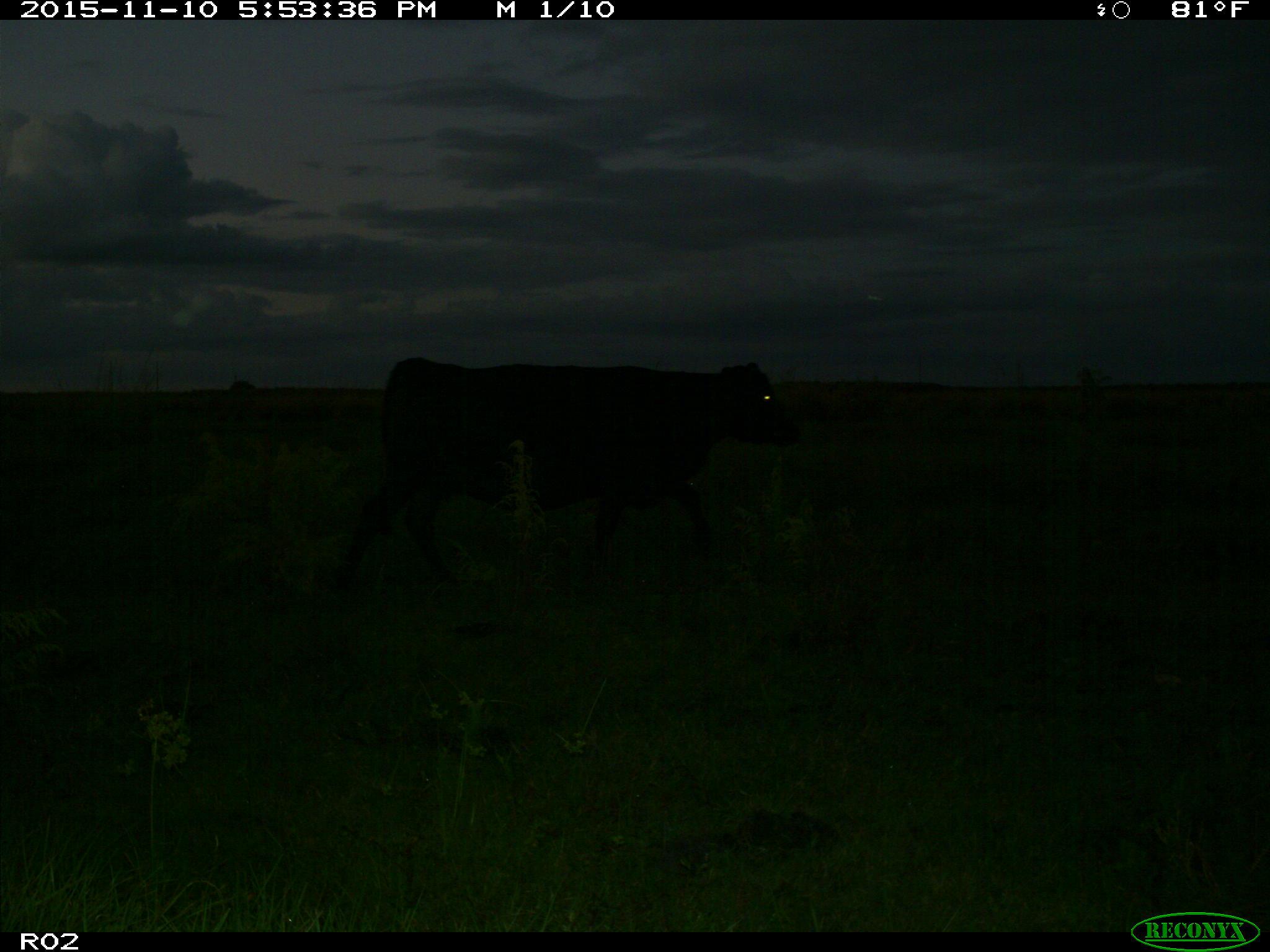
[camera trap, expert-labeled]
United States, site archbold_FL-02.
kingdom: Animalia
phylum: Chordata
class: Mammalia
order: Artiodactyla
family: Bovidae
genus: Bos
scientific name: Bos taurus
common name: domestic cow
Bos taurus (domestic cow).